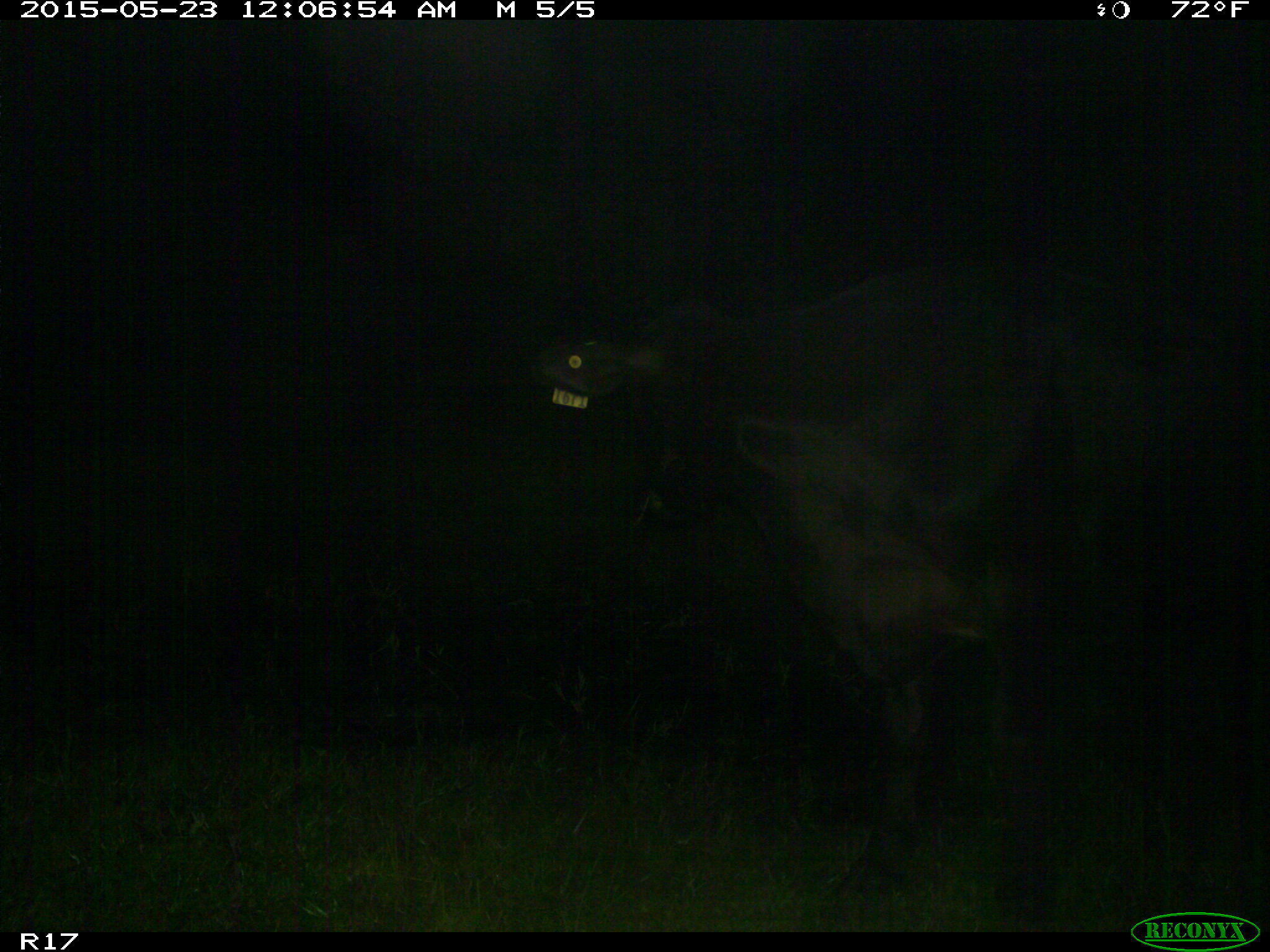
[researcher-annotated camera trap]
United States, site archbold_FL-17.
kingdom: Animalia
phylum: Chordata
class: Mammalia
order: Artiodactyla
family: Bovidae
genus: Bos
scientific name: Bos taurus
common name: domestic cow